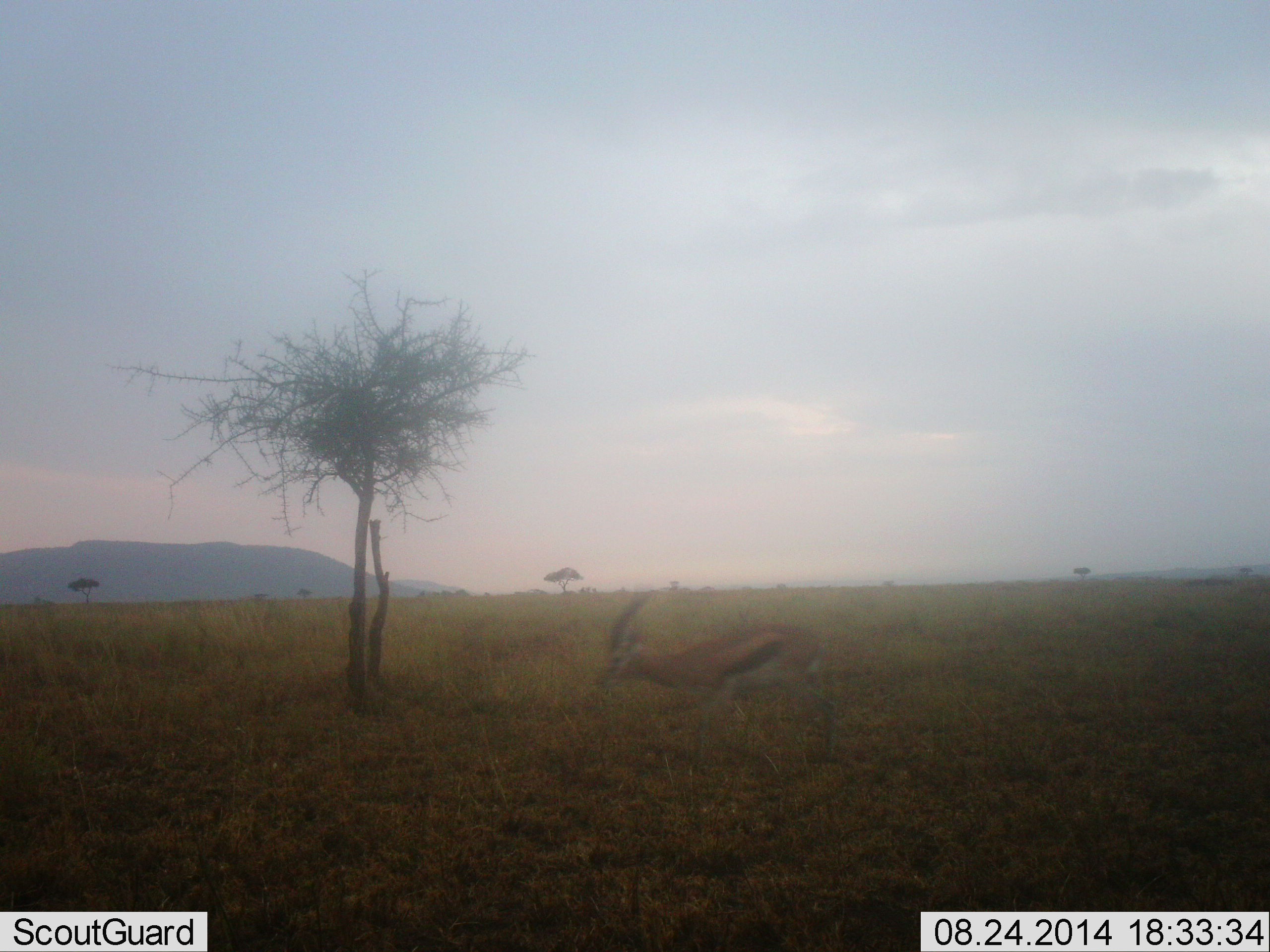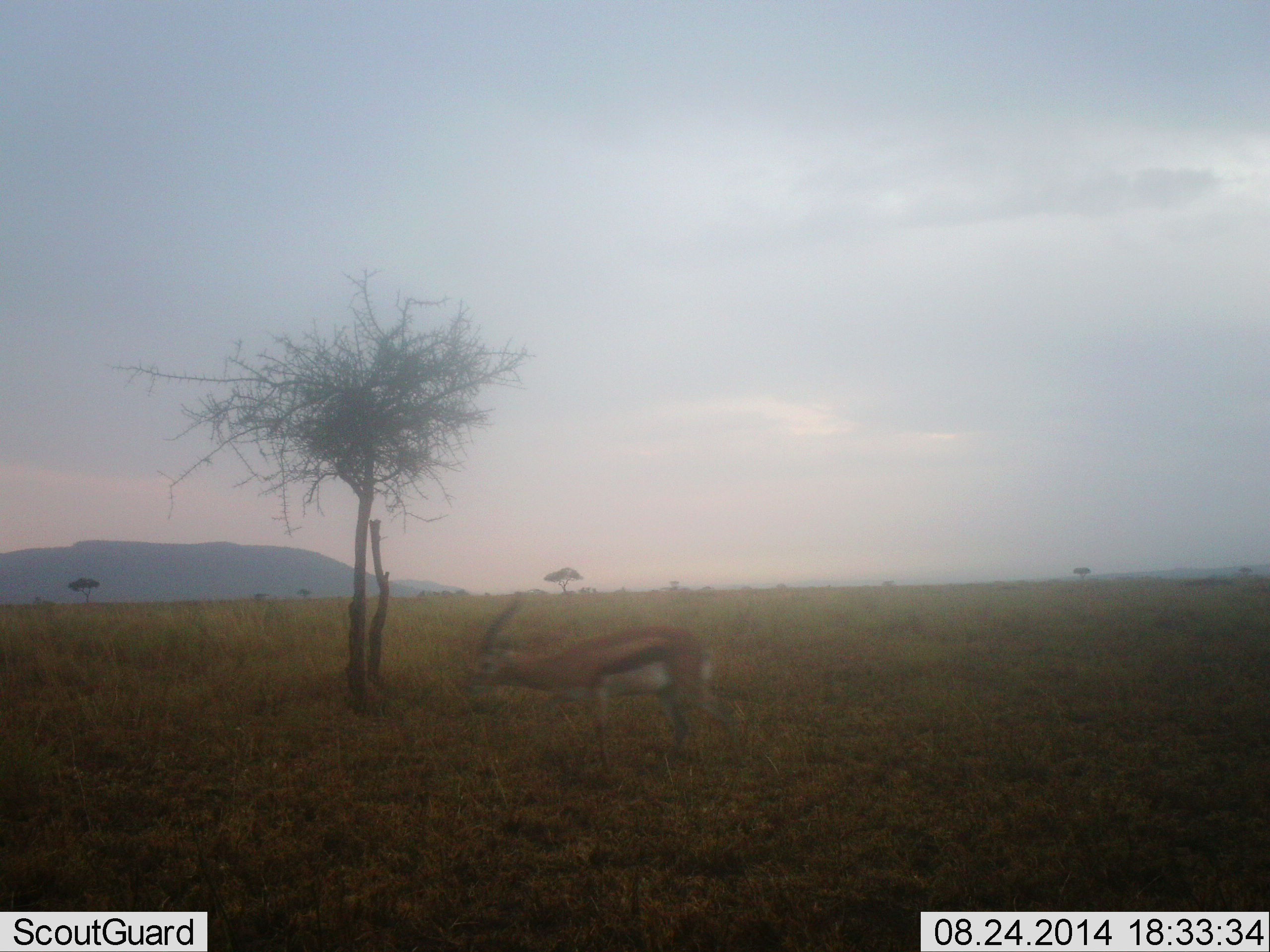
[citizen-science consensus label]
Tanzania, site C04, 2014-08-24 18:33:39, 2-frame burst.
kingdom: Animalia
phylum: Chordata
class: Mammalia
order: Artiodactyla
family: Bovidae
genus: Eudorcas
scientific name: Eudorcas thomsonii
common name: thomson's gazelle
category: gazellethomsons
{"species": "gazellethomsons (thomson's gazelle) (Eudorcas thomsonii)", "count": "1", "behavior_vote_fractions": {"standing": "10%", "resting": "0%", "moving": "80%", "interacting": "0%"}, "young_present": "0%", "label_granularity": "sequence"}